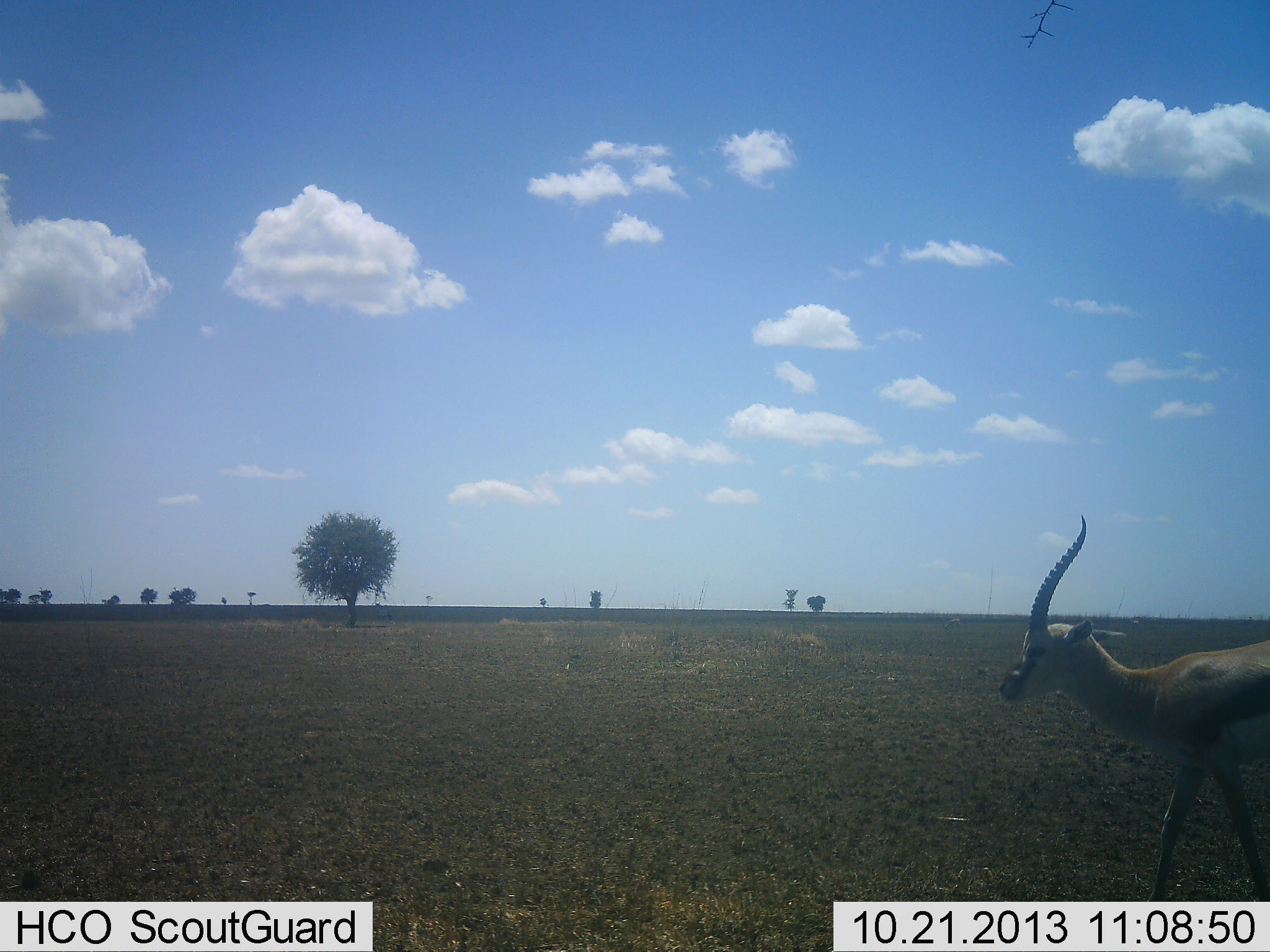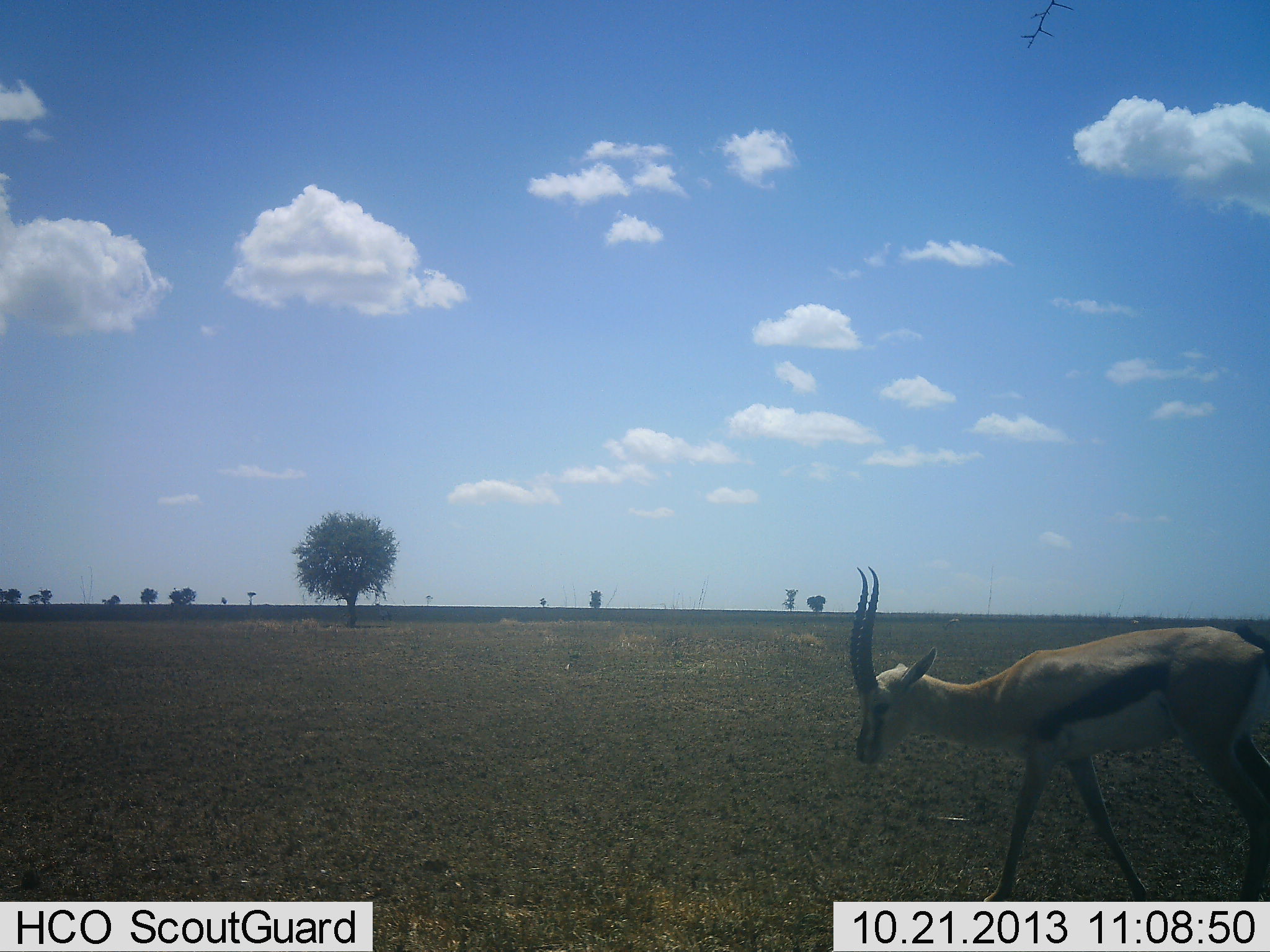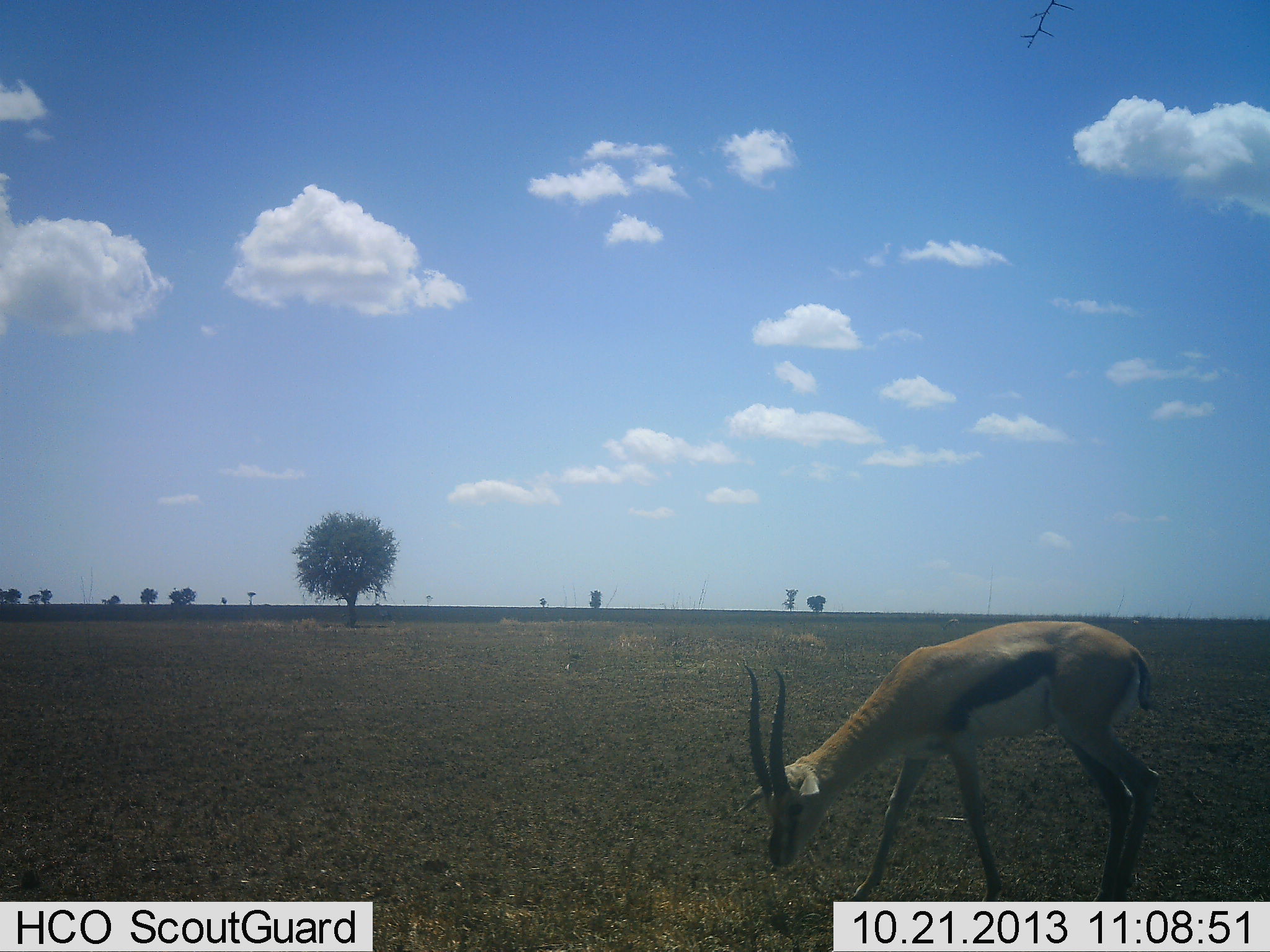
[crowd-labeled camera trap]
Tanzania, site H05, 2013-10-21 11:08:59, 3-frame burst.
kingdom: Animalia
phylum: Chordata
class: Mammalia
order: Artiodactyla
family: Bovidae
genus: Eudorcas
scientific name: Eudorcas thomsonii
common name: thomson's gazelle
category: gazellethomsons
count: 1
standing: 12%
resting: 0%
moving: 85%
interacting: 0%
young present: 0%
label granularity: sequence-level